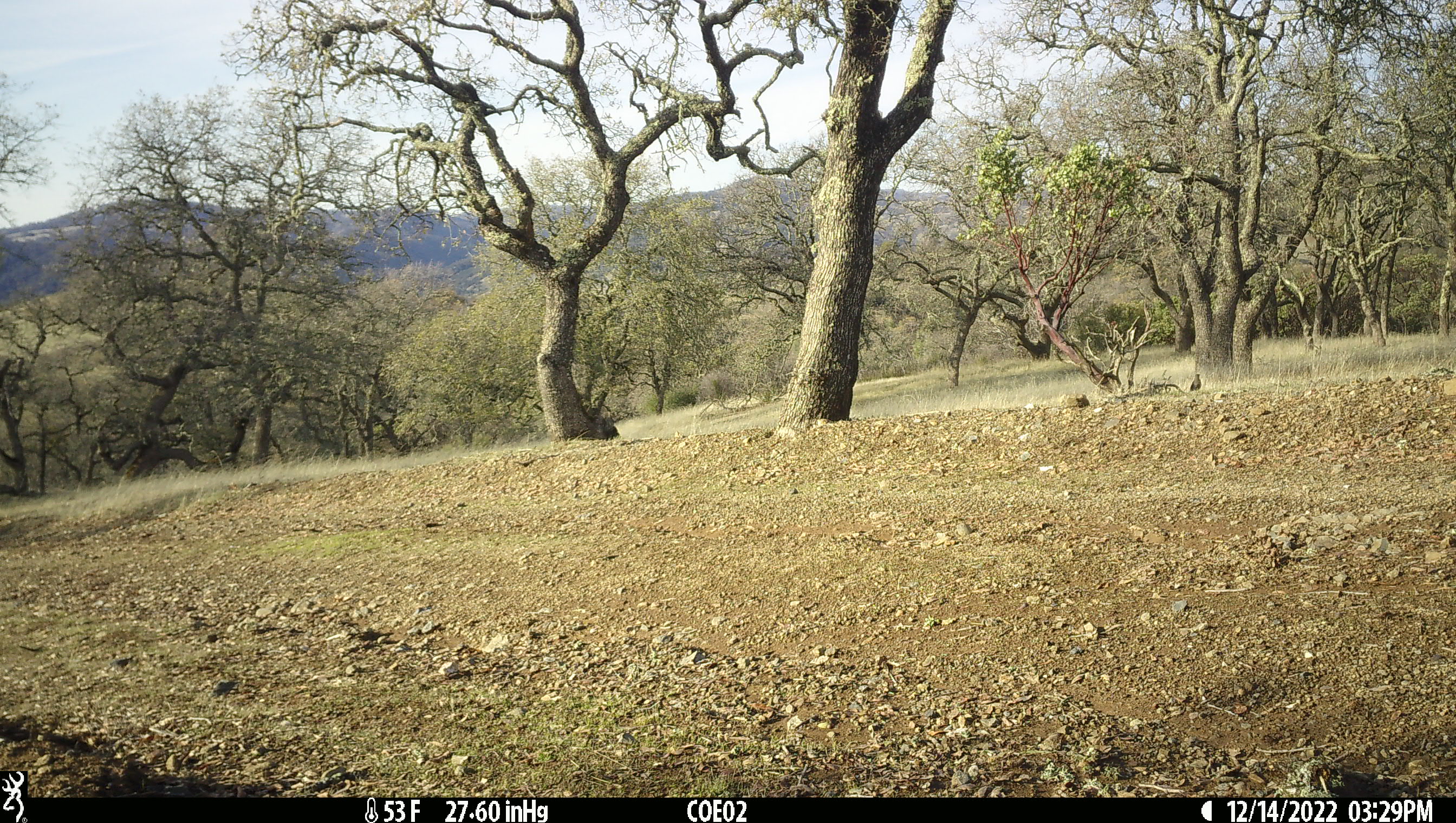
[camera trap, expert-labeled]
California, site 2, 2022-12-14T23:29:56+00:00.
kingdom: Animalia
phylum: Chordata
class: Aves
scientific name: Aves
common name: bird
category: unknown bird